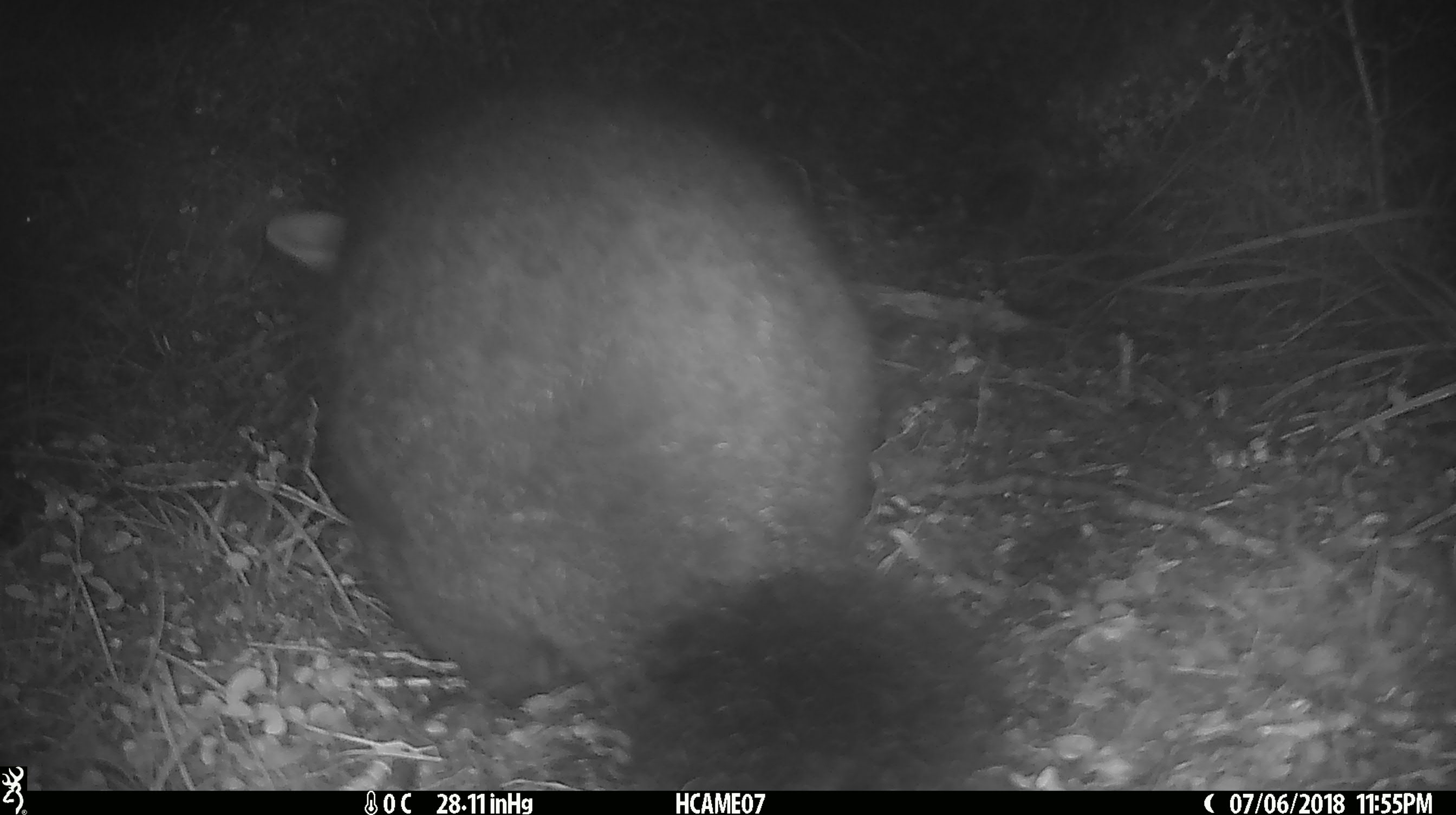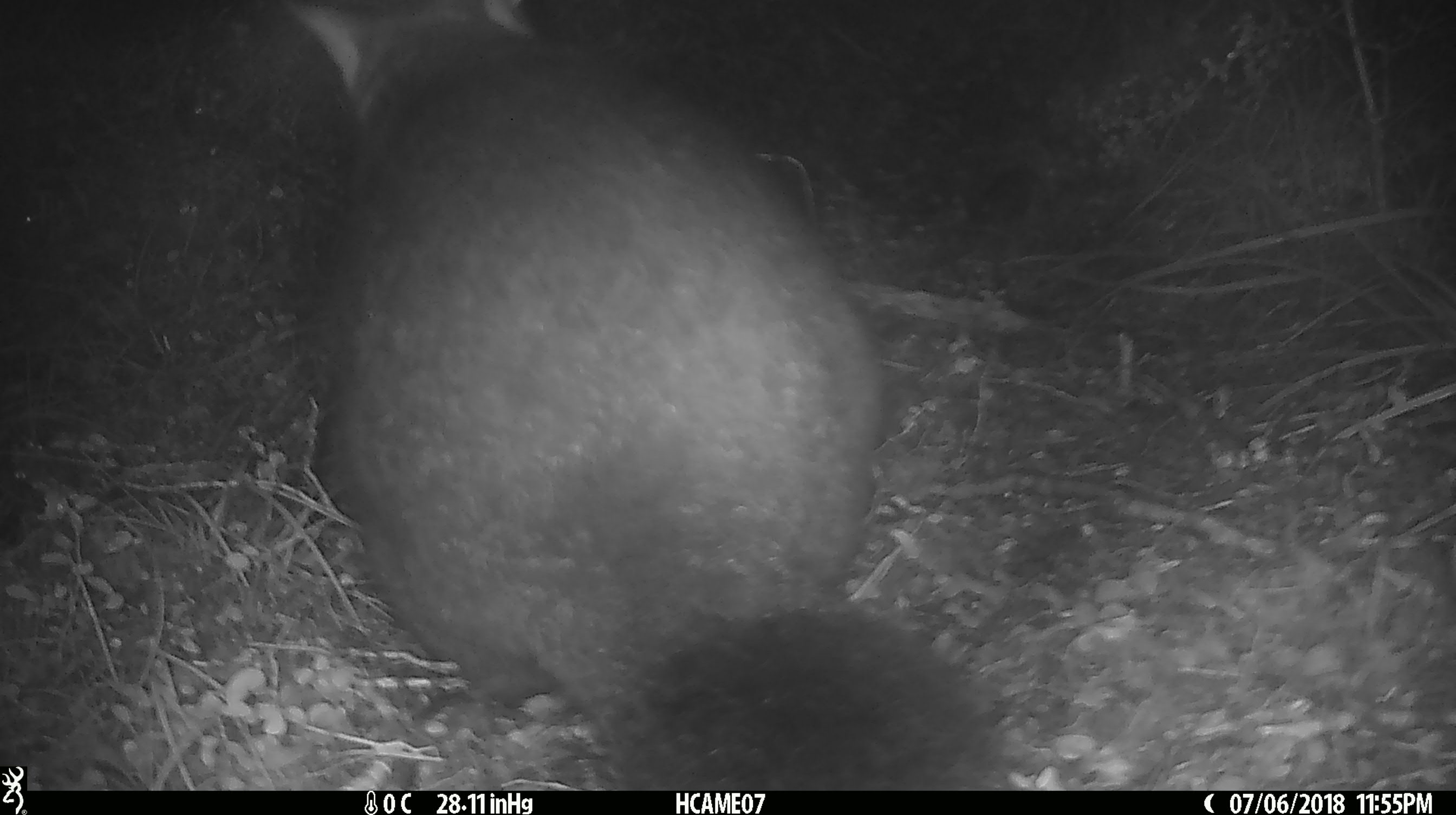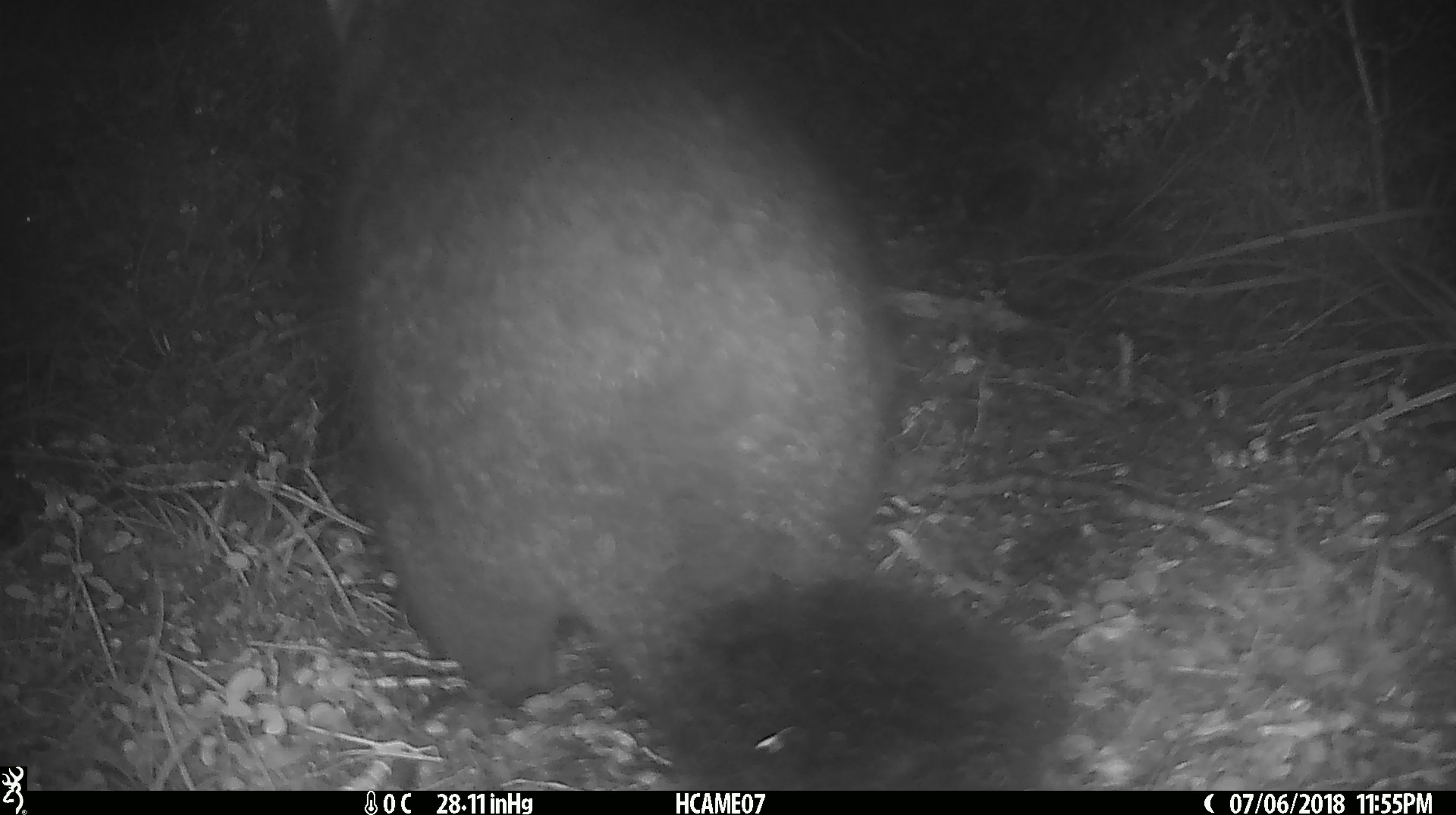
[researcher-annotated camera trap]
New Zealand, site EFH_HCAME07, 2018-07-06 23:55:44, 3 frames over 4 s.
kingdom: Animalia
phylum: Chordata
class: Mammalia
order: Diprotodontia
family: Phalangeridae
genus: Trichosurus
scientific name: Trichosurus vulpecula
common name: common brushtail possum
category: possum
Possum (common brushtail possum) (Trichosurus vulpecula).